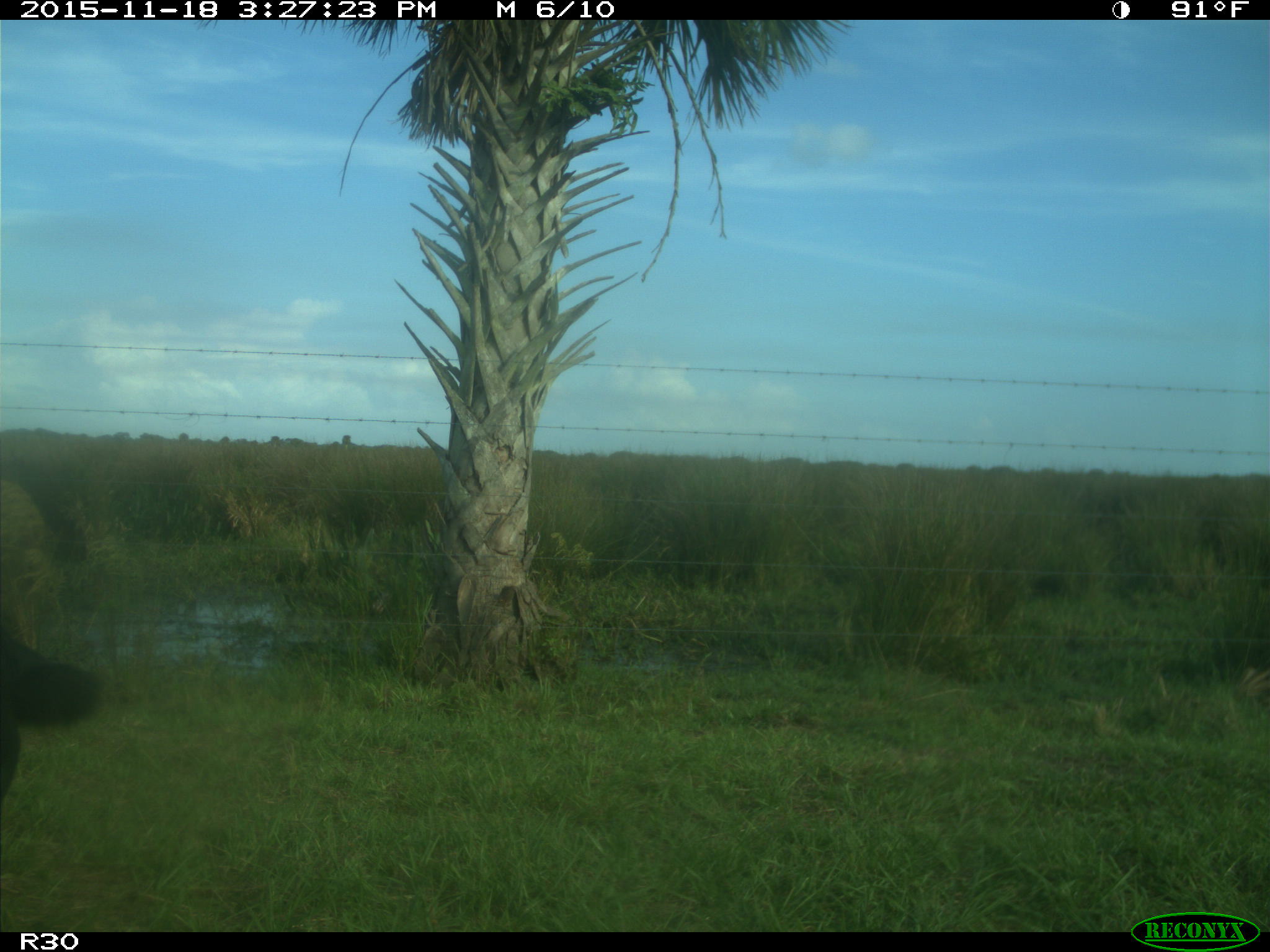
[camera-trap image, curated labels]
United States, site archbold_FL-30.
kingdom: Animalia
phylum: Chordata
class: Mammalia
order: Artiodactyla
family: Bovidae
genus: Bos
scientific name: Bos taurus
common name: domestic cow